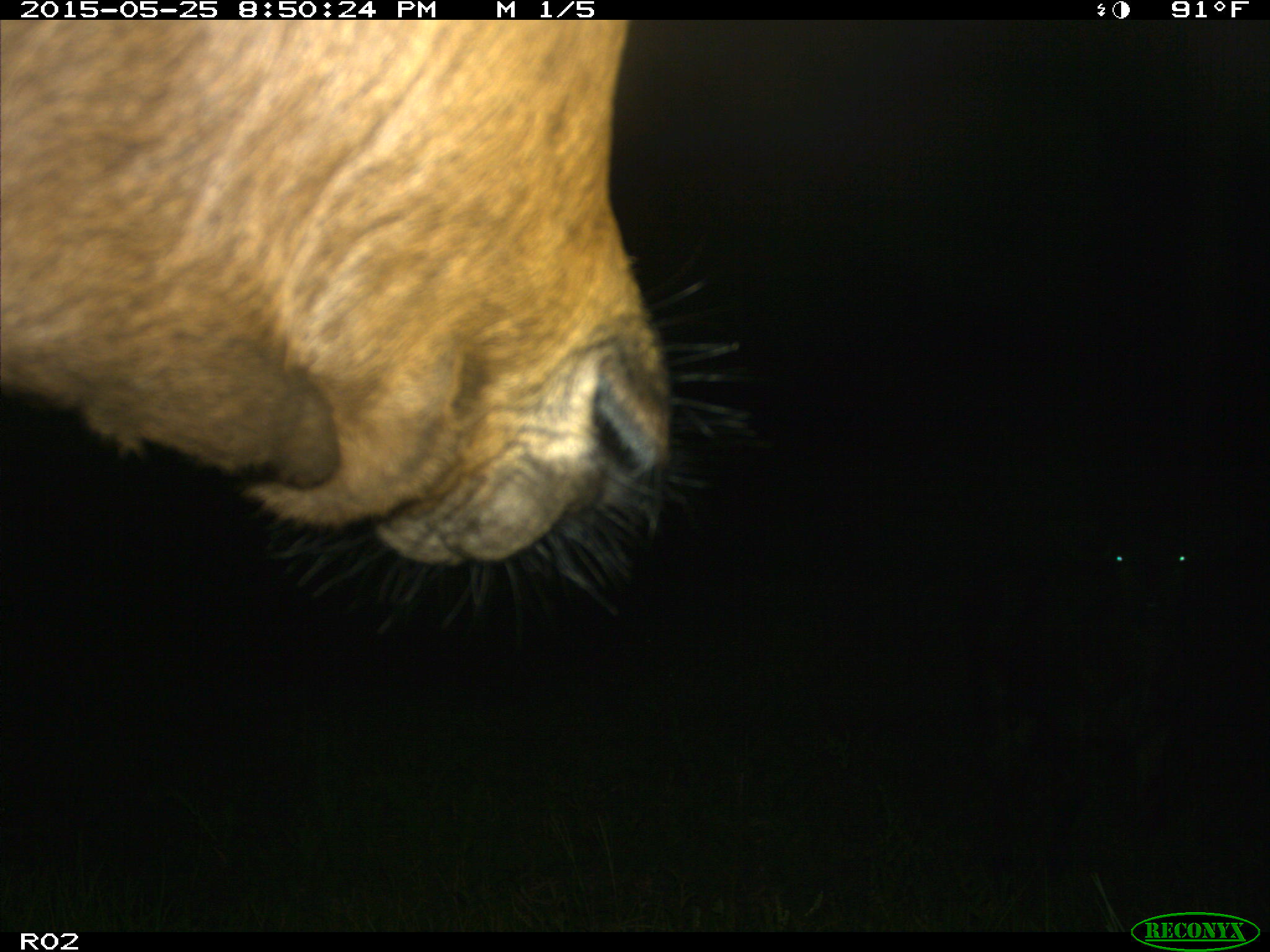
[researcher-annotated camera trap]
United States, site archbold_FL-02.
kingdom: Animalia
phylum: Chordata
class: Mammalia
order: Artiodactyla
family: Bovidae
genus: Bos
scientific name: Bos taurus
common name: domestic cow